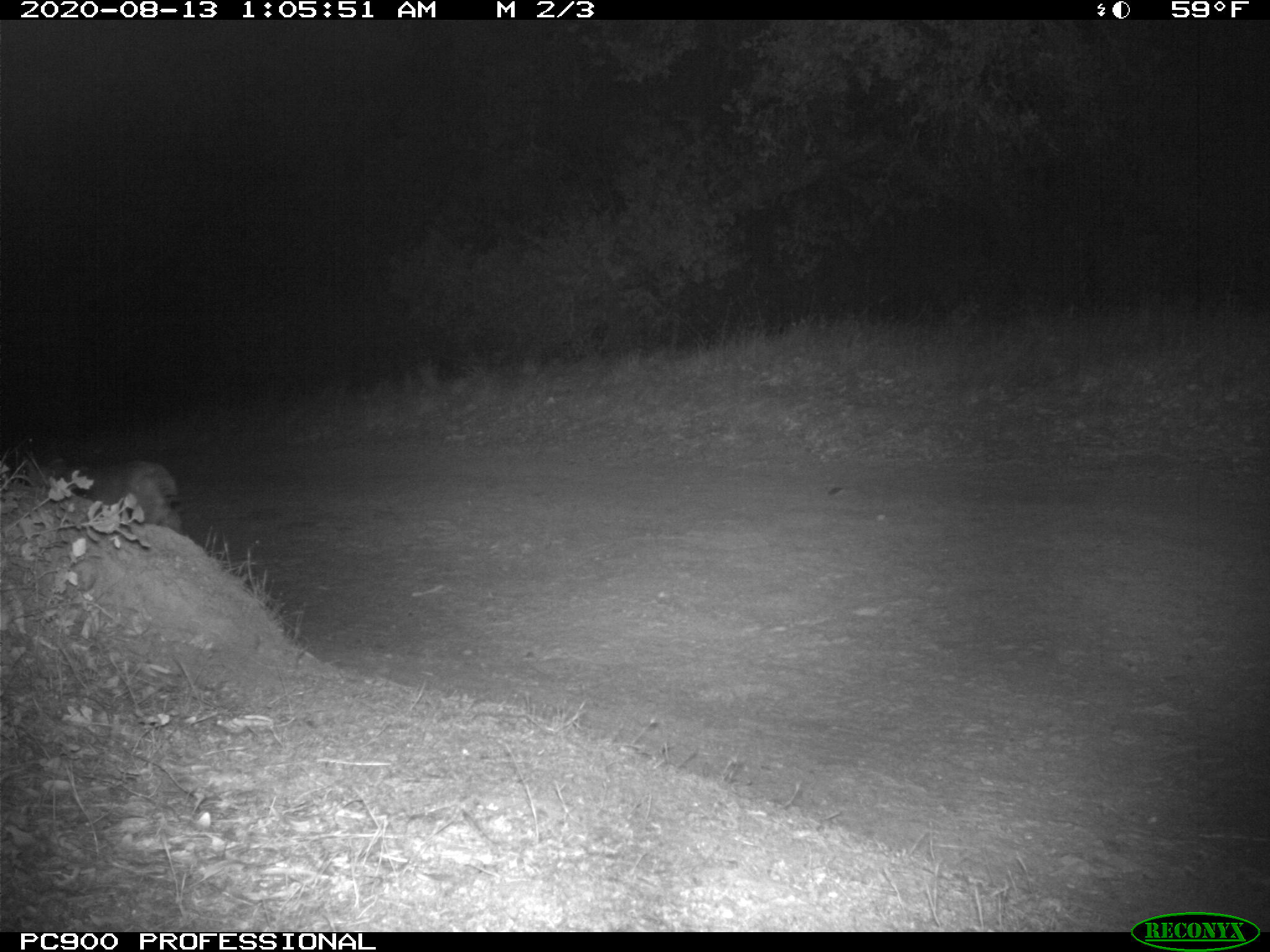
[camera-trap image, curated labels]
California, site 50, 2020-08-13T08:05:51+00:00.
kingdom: Animalia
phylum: Chordata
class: Mammalia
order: Carnivora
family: Felidae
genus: Lynx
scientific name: Lynx rufus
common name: bobcat